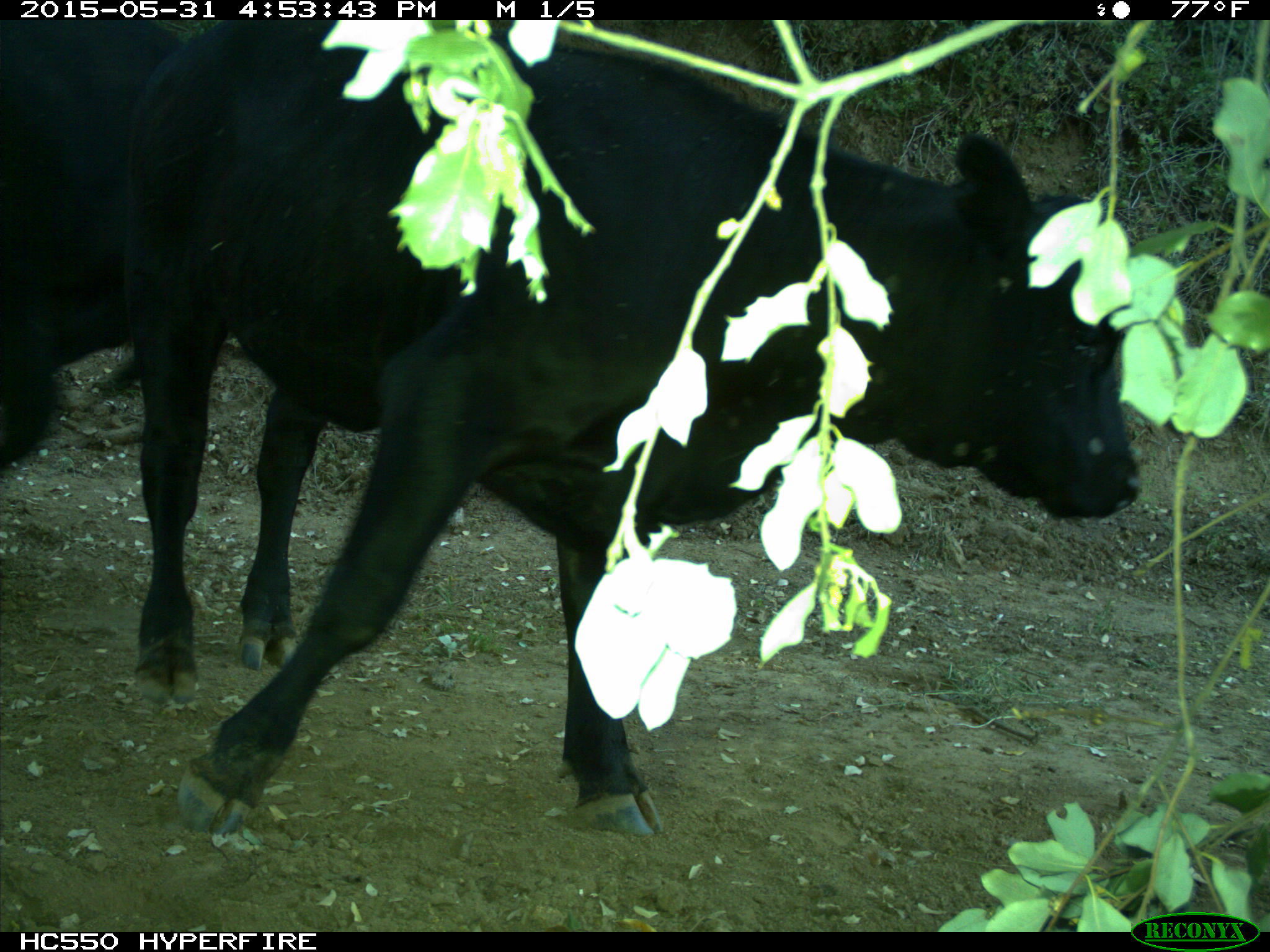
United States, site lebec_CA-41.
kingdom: Animalia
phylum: Chordata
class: Mammalia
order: Artiodactyla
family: Bovidae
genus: Bos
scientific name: Bos taurus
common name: domestic cow